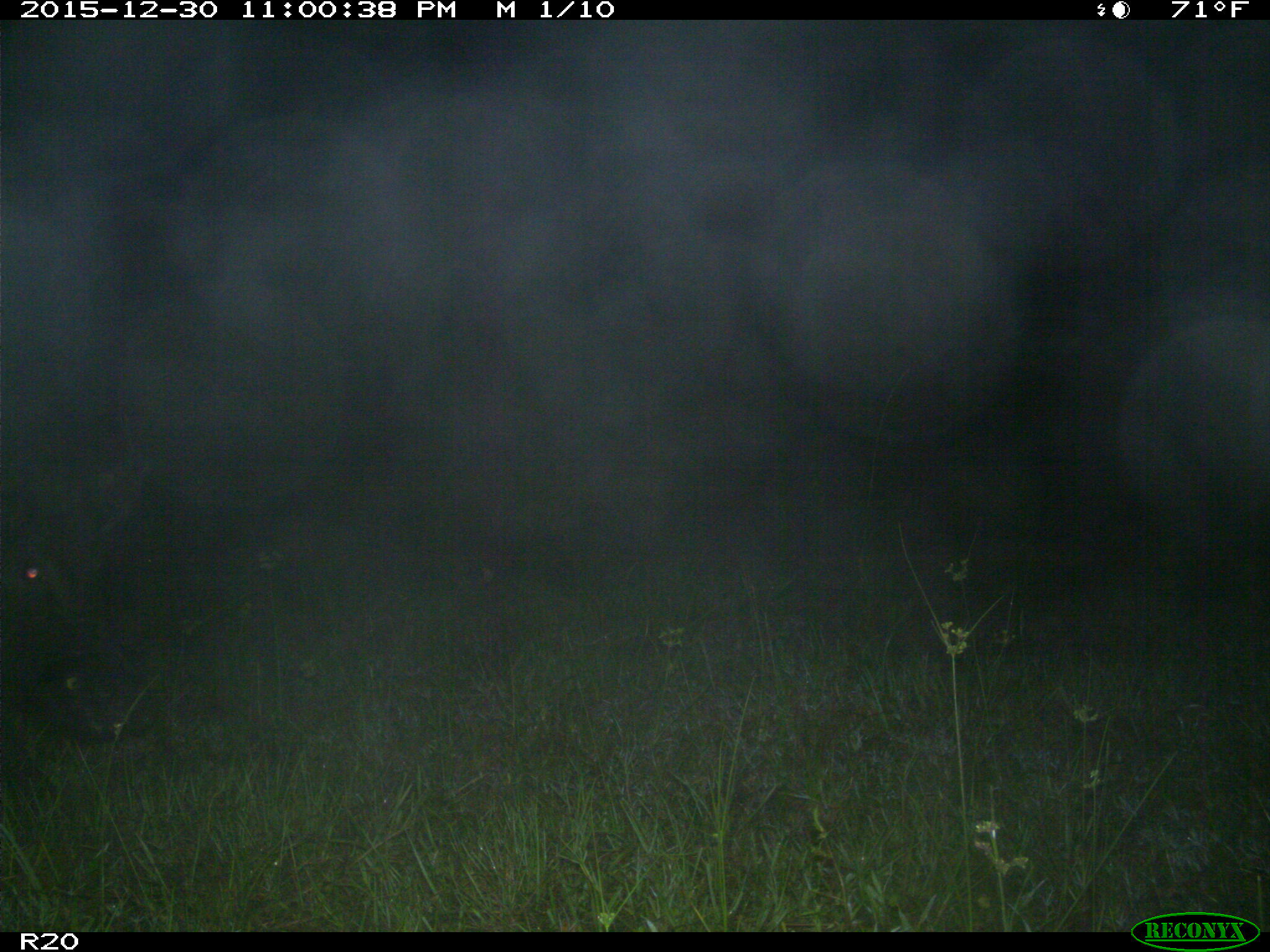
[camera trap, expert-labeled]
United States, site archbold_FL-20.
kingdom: Animalia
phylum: Chordata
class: Mammalia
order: Artiodactyla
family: Suidae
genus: Sus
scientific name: Sus scrofa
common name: wild boar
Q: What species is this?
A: Sus scrofa (wild boar).